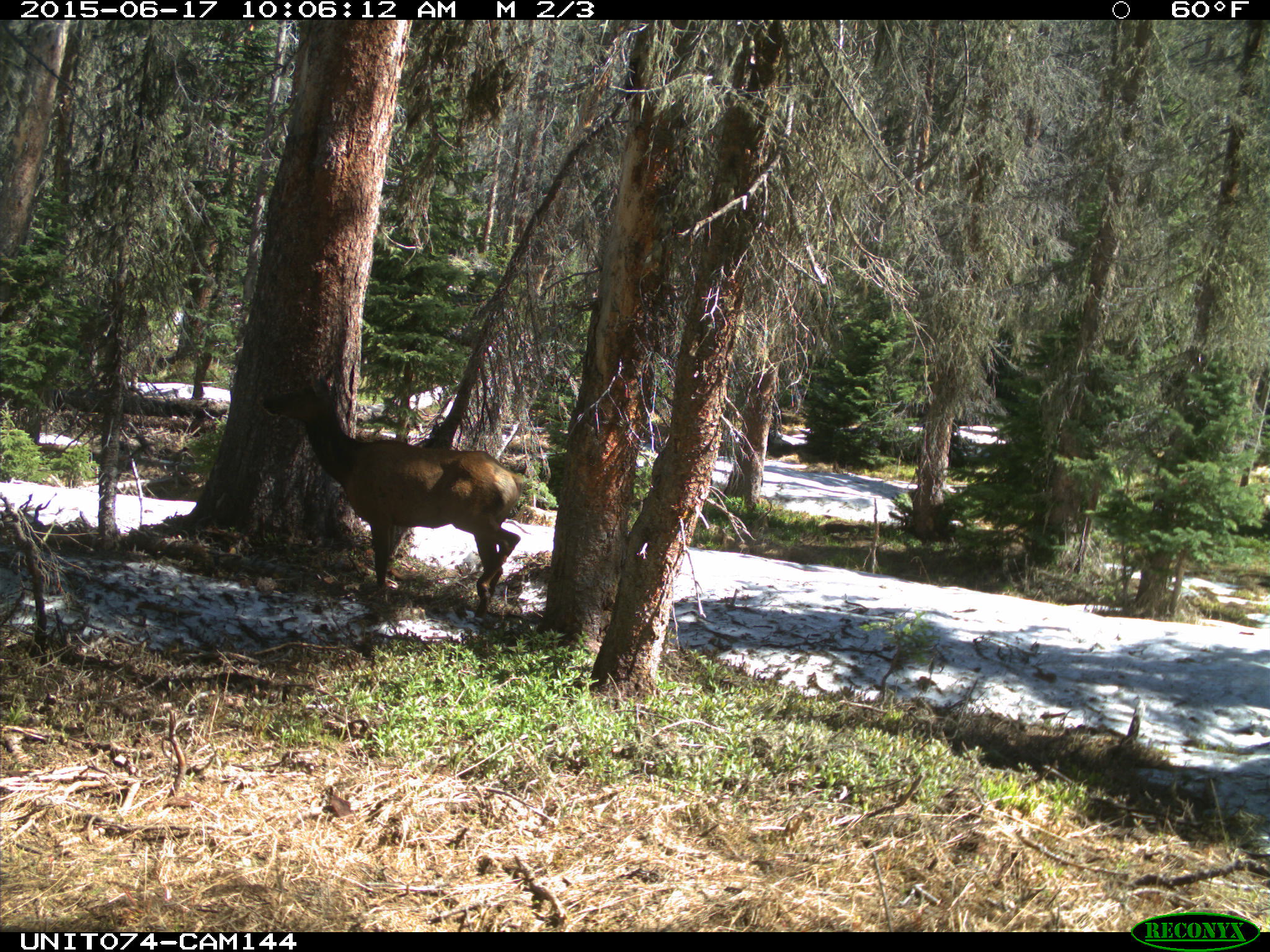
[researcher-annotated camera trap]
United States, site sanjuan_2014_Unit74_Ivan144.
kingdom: Animalia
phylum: Chordata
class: Mammalia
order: Artiodactyla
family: Cervidae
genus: Cervus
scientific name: Cervus elaphus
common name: red deer